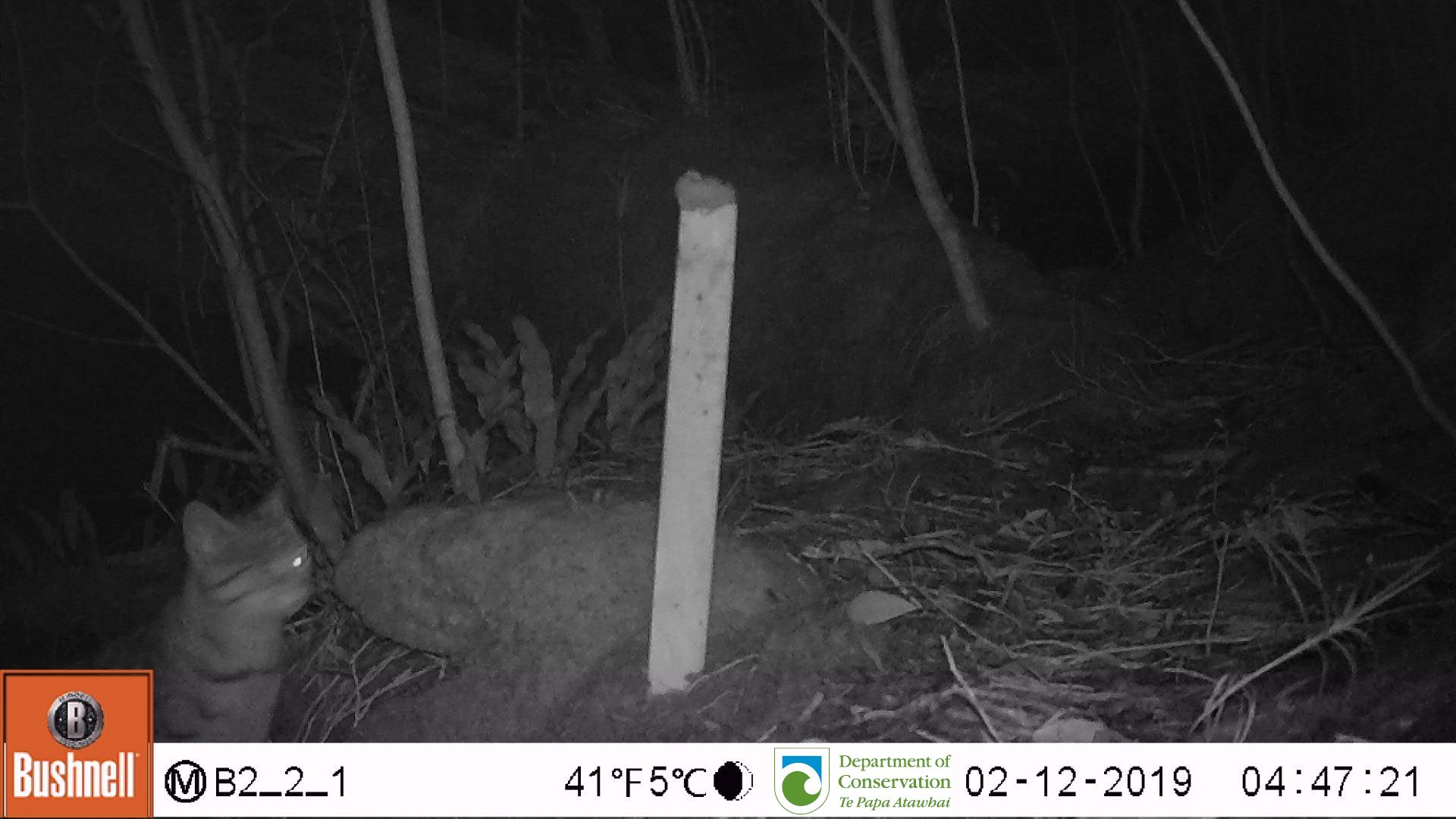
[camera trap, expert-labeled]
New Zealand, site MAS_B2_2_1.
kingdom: Animalia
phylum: Chordata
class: Mammalia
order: Carnivora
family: Felidae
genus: Felis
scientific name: Felis catus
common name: domestic cat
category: cat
Cat (domestic cat) (Felis catus).